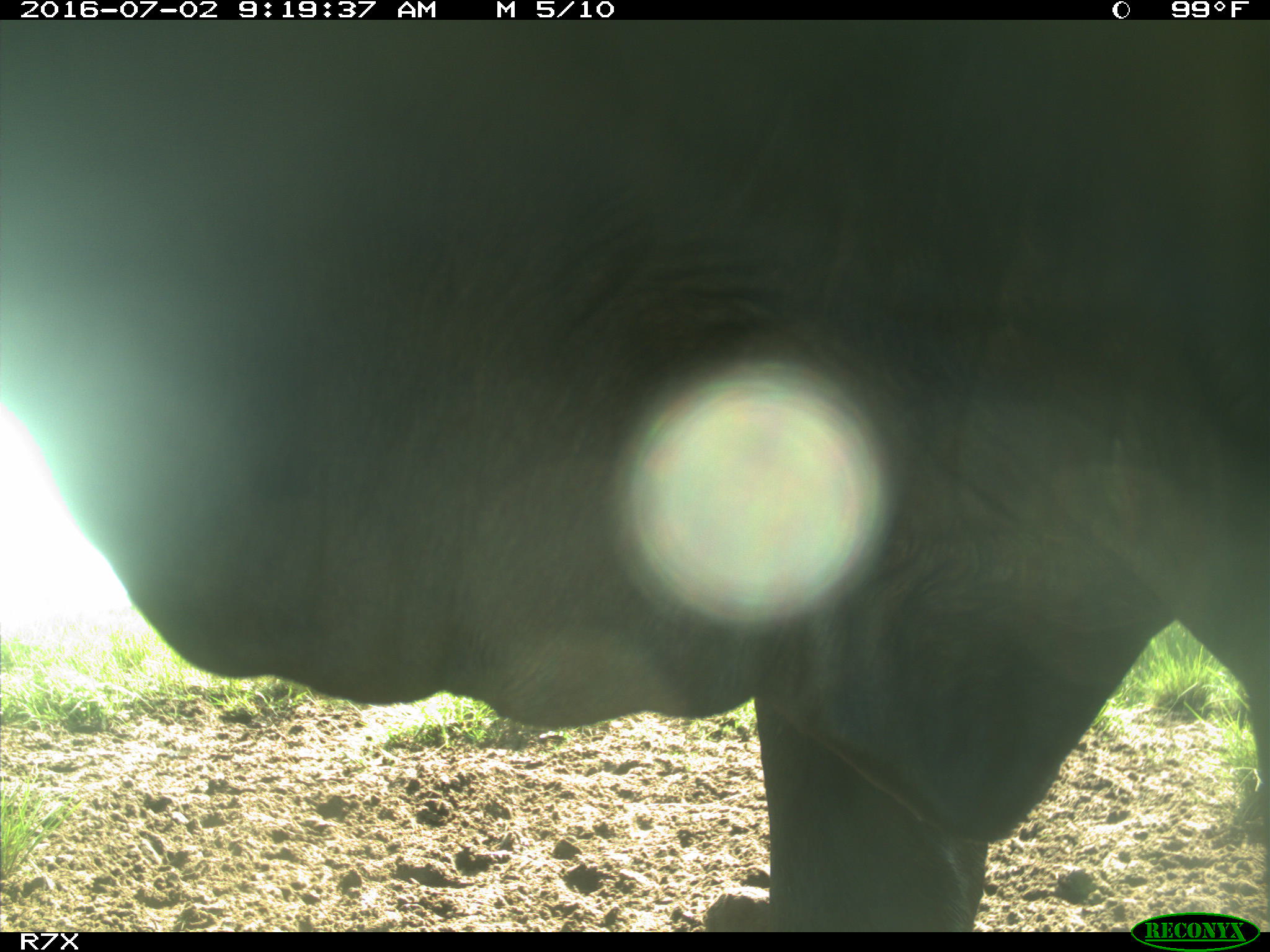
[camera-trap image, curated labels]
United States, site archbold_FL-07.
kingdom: Animalia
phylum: Chordata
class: Mammalia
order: Artiodactyla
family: Bovidae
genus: Bos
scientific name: Bos taurus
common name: domestic cow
Bos taurus (domestic cow).